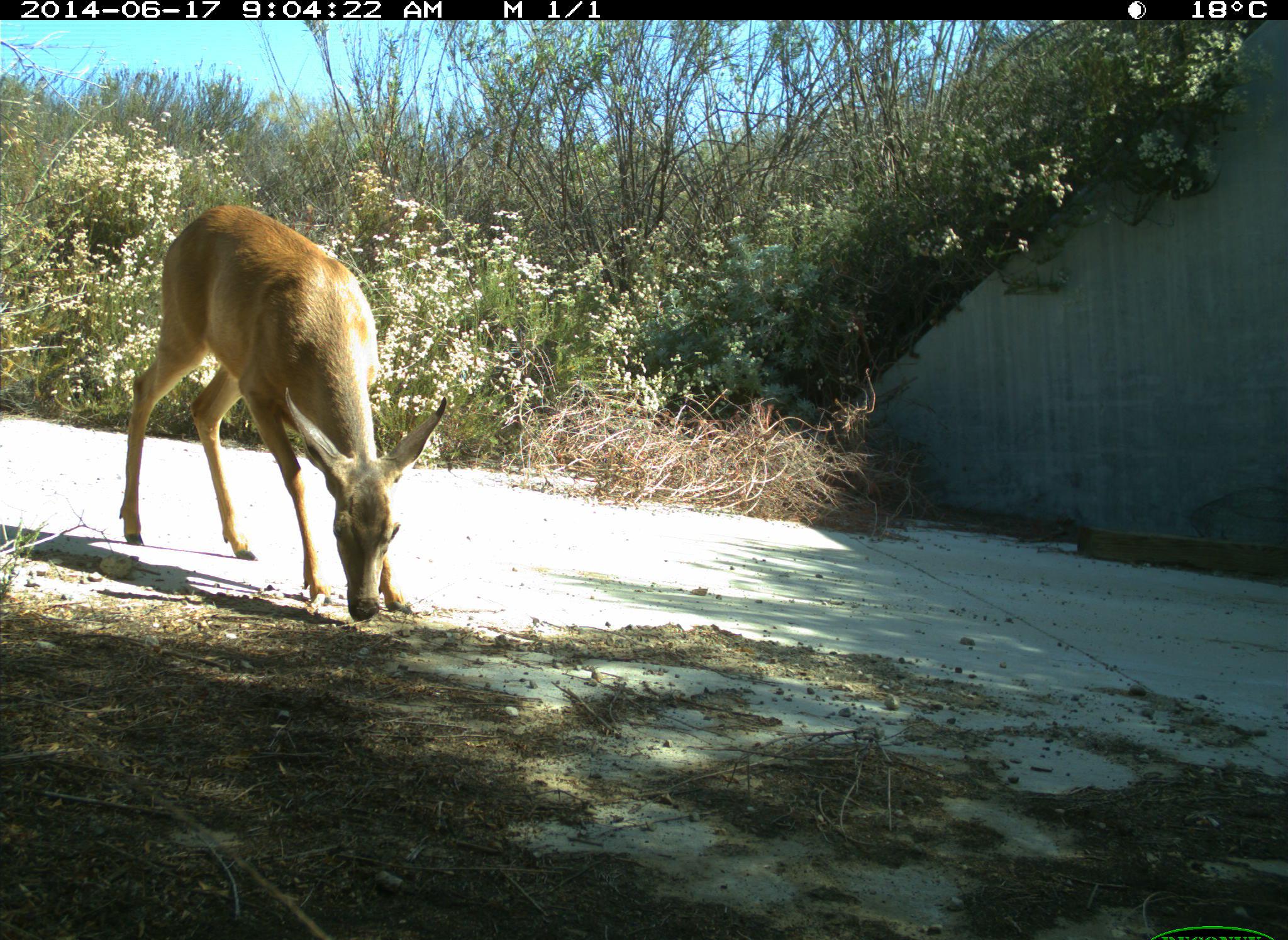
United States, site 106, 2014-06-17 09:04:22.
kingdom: Animalia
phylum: Chordata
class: Mammalia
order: Artiodactyla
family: Cervidae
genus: Odocoileus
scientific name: Odocoileus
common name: deer